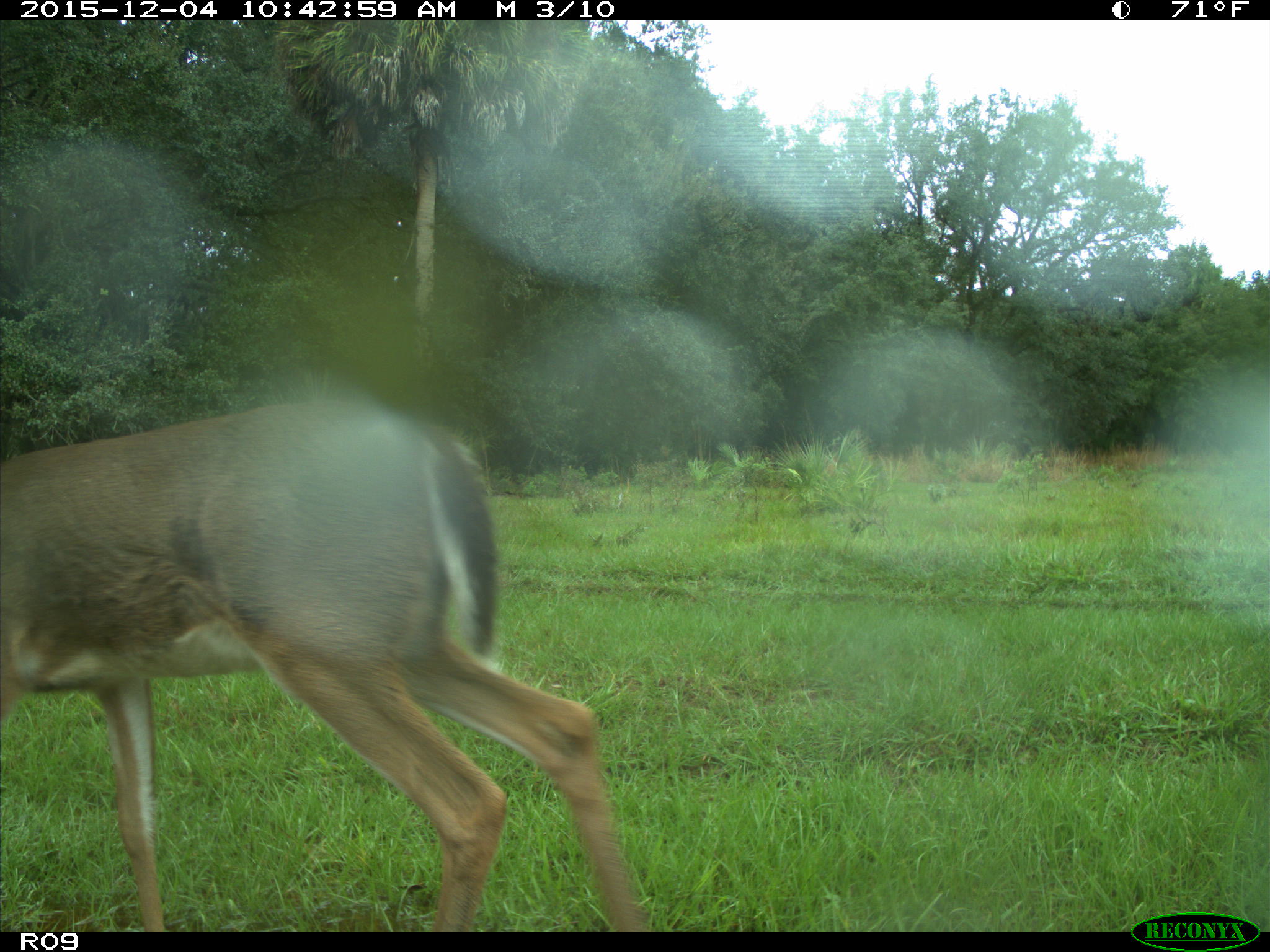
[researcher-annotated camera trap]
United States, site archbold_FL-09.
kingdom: Animalia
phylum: Chordata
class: Mammalia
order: Artiodactyla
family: Cervidae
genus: Odocoileus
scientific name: Odocoileus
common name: deer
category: unidentified deer